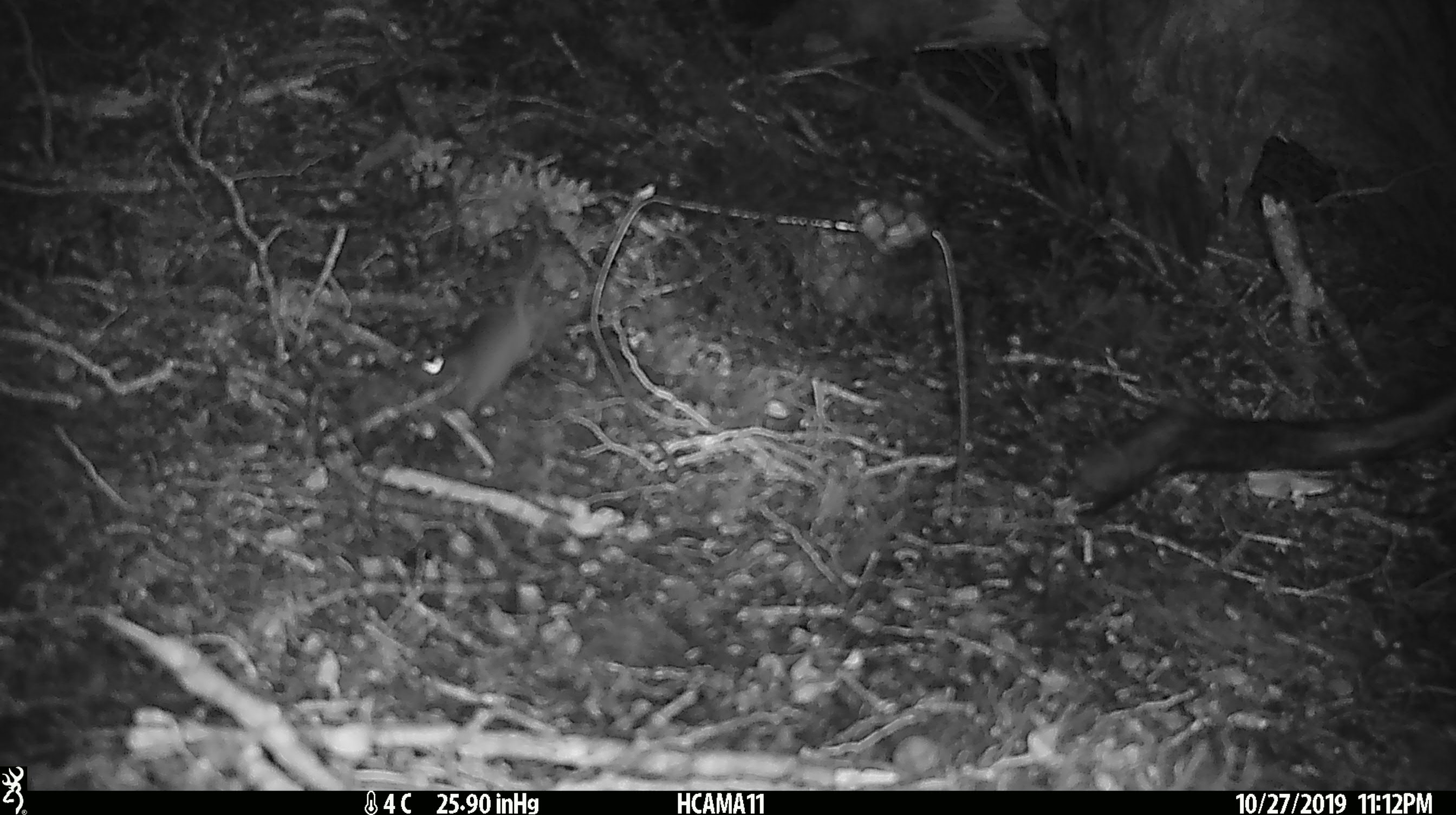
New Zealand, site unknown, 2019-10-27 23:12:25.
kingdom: Animalia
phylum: Chordata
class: Mammalia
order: Rodentia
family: Muridae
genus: Mus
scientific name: Mus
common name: mouse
Mouse (Mus).